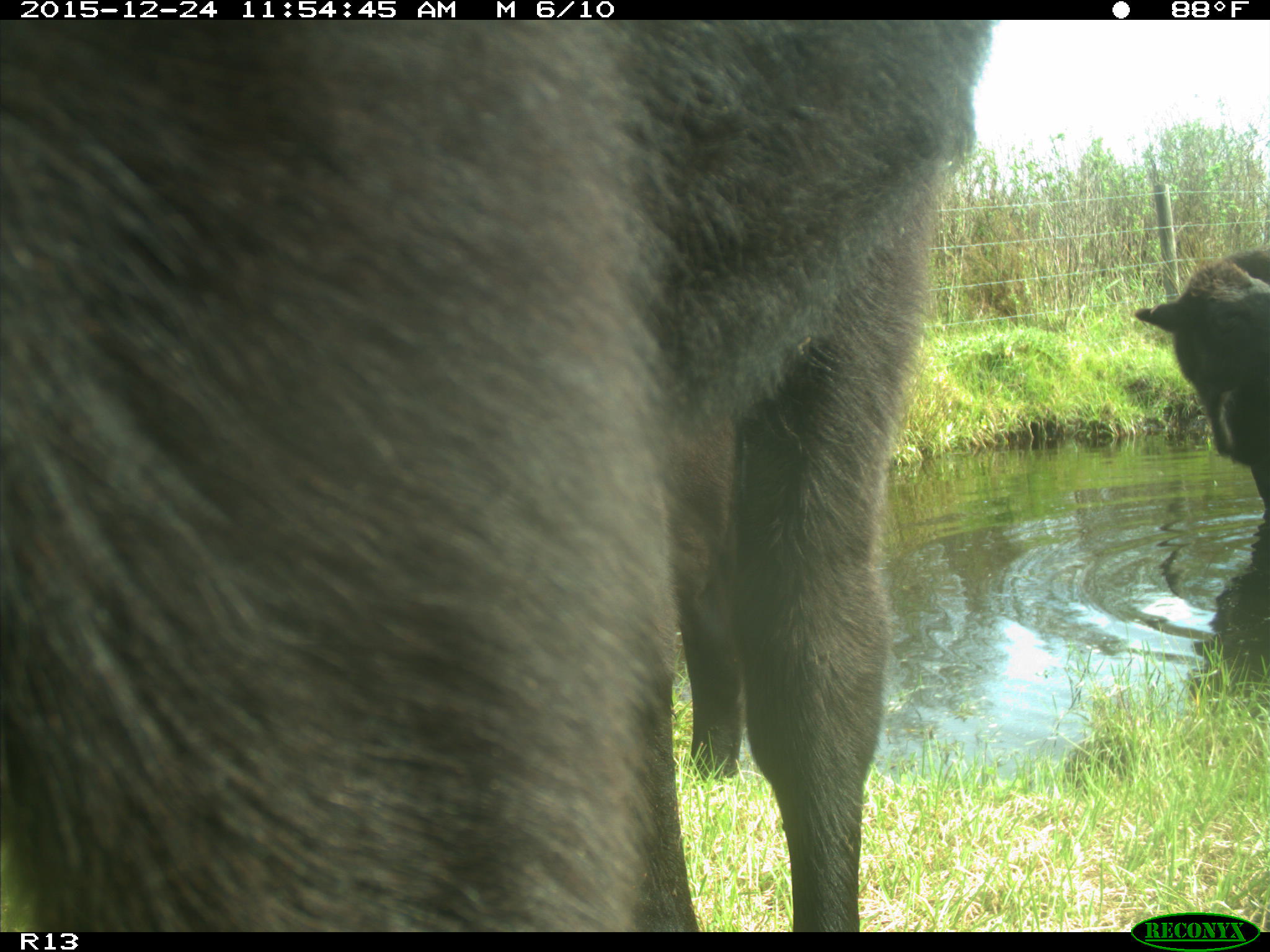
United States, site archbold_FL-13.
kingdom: Animalia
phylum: Chordata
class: Mammalia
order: Artiodactyla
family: Bovidae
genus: Bos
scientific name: Bos taurus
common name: domestic cow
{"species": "Bos taurus (domestic cow)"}